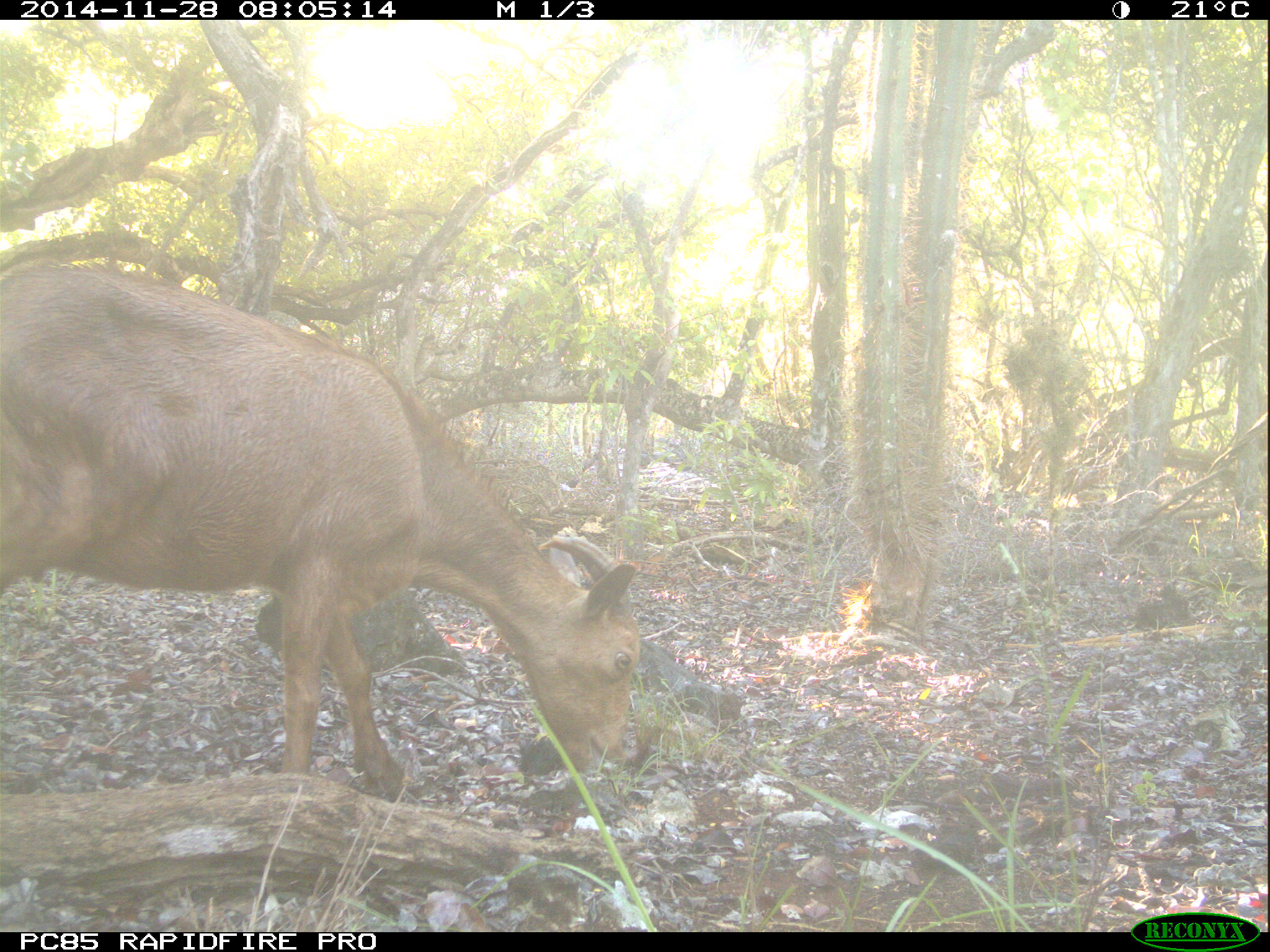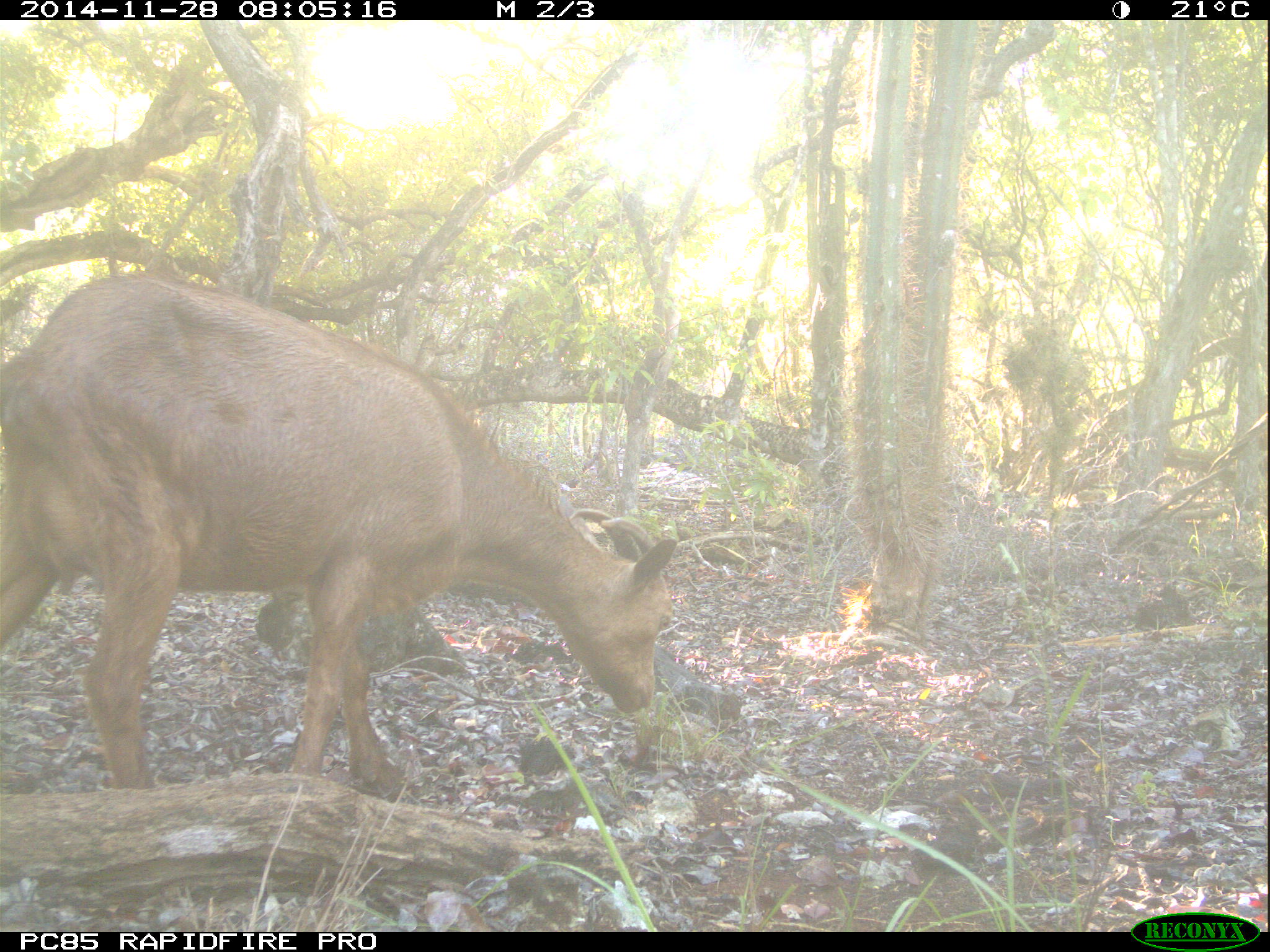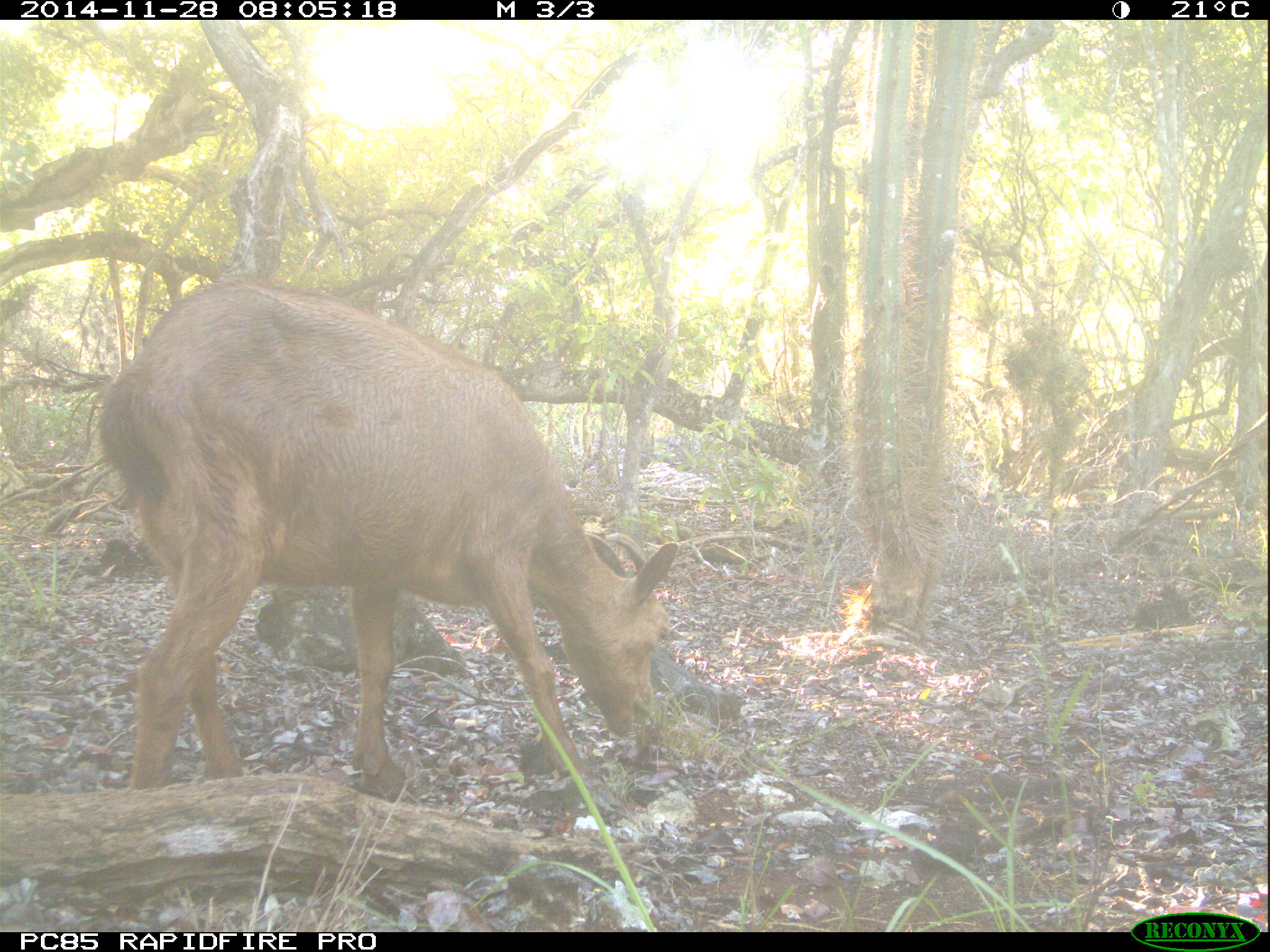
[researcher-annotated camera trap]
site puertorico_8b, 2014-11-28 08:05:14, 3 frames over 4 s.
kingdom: Animalia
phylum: Chordata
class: Mammalia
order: Artiodactyla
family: Bovidae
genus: Capra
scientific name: Capra hircus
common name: goat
Goat (Capra hircus).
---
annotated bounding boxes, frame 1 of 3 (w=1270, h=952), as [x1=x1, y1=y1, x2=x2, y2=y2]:
goat: [x1=0, y1=260, x2=638, y2=818]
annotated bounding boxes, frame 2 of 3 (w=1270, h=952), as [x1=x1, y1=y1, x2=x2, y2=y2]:
goat: [x1=8, y1=275, x2=676, y2=803]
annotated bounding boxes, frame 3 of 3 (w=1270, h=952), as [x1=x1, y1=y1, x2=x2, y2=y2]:
goat: [x1=94, y1=283, x2=678, y2=817]